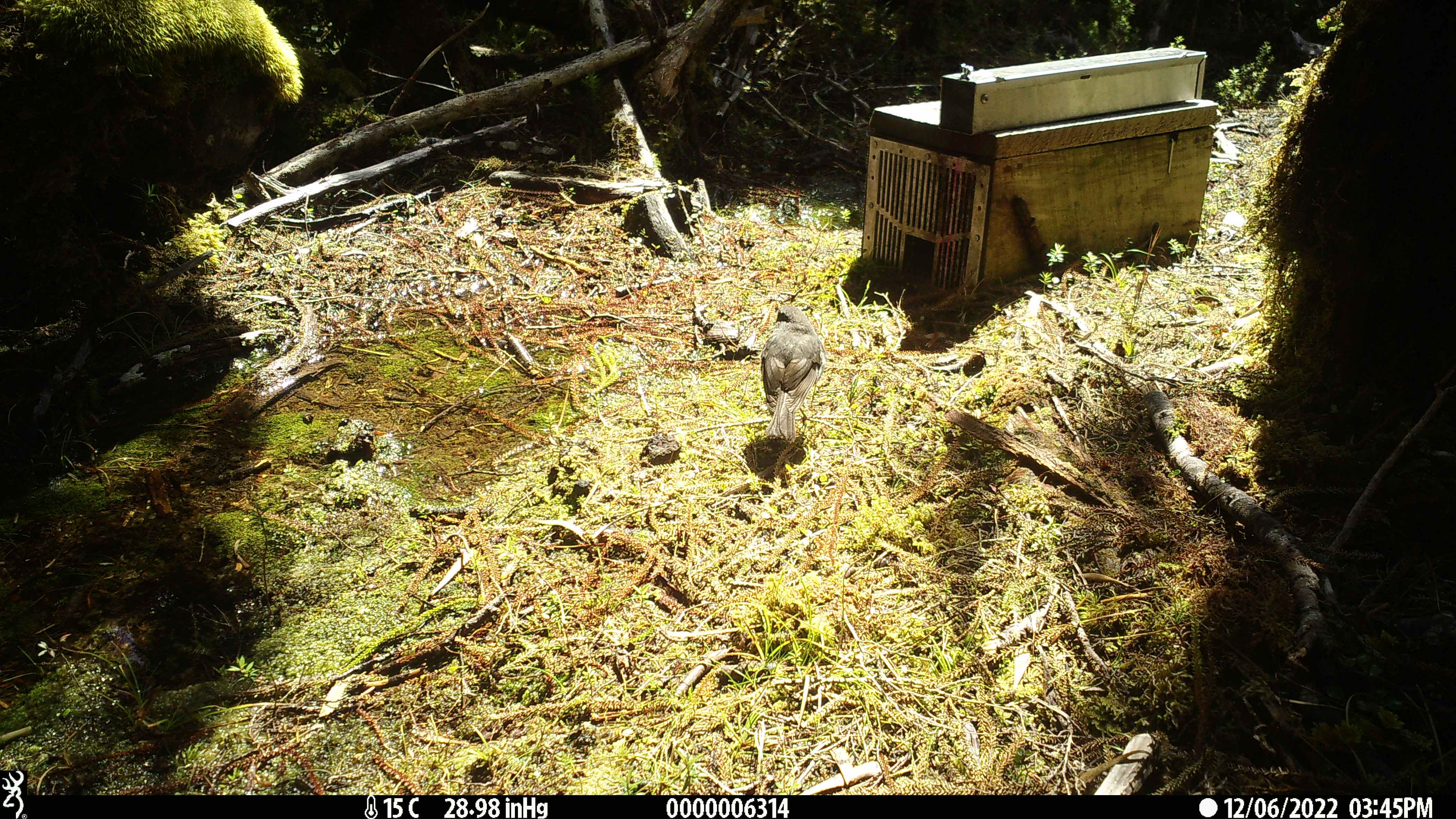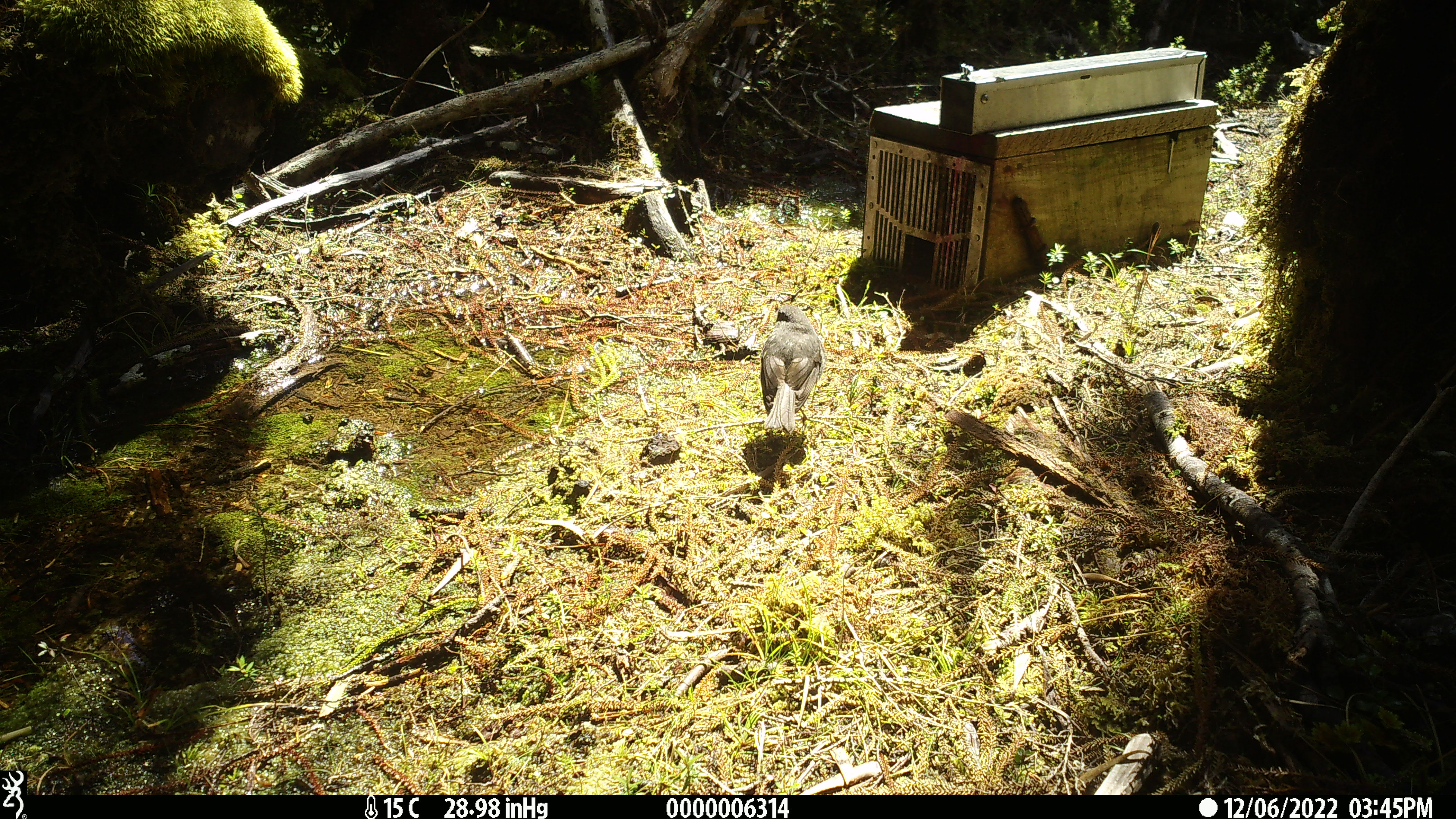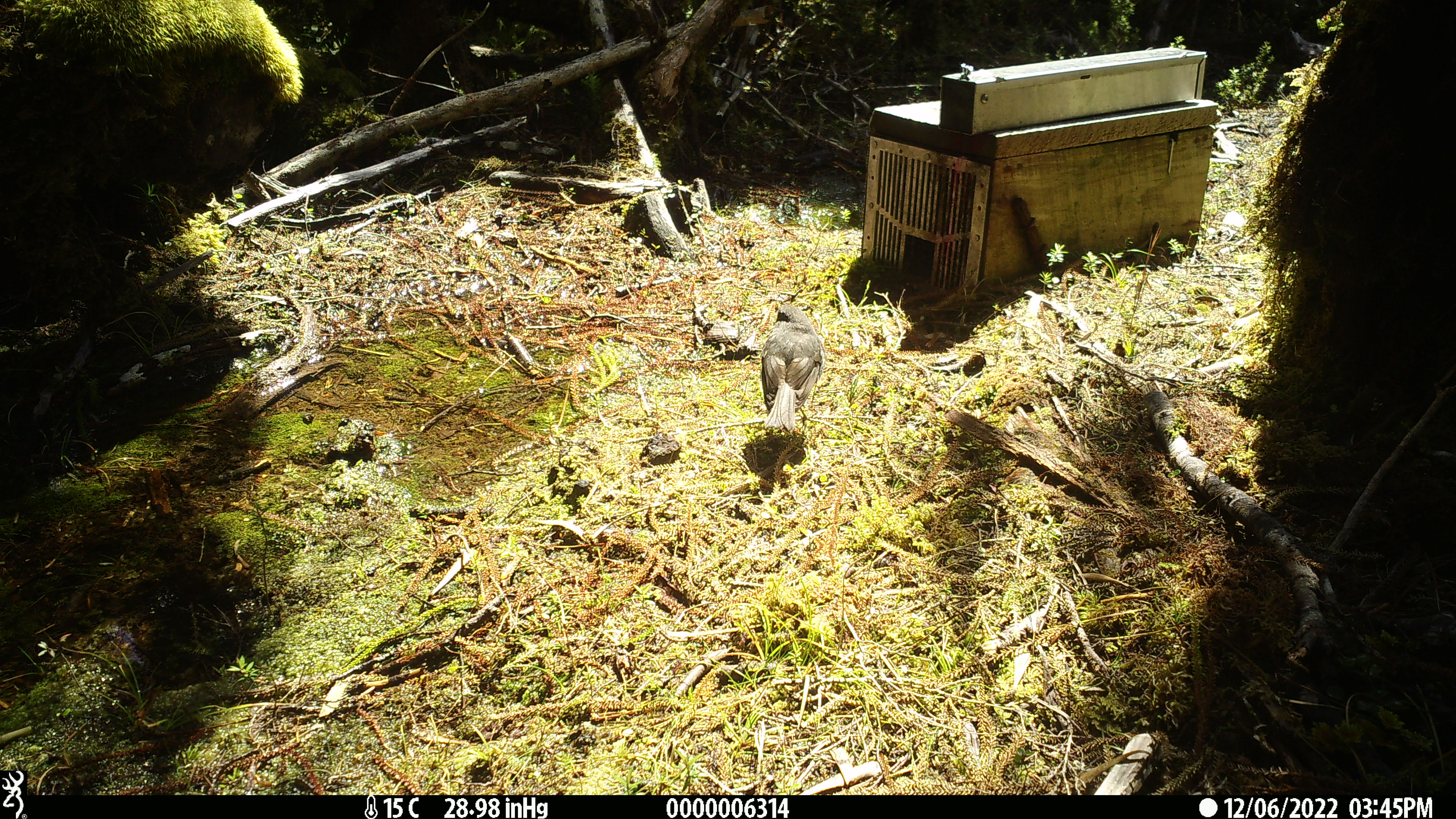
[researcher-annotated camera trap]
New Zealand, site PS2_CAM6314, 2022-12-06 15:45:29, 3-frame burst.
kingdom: Animalia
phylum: Chordata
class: Aves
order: Passeriformes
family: Petroicidae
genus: Petroica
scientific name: Petroica australis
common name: new zealand robin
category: robin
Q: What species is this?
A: Robin (new zealand robin) (Petroica australis).